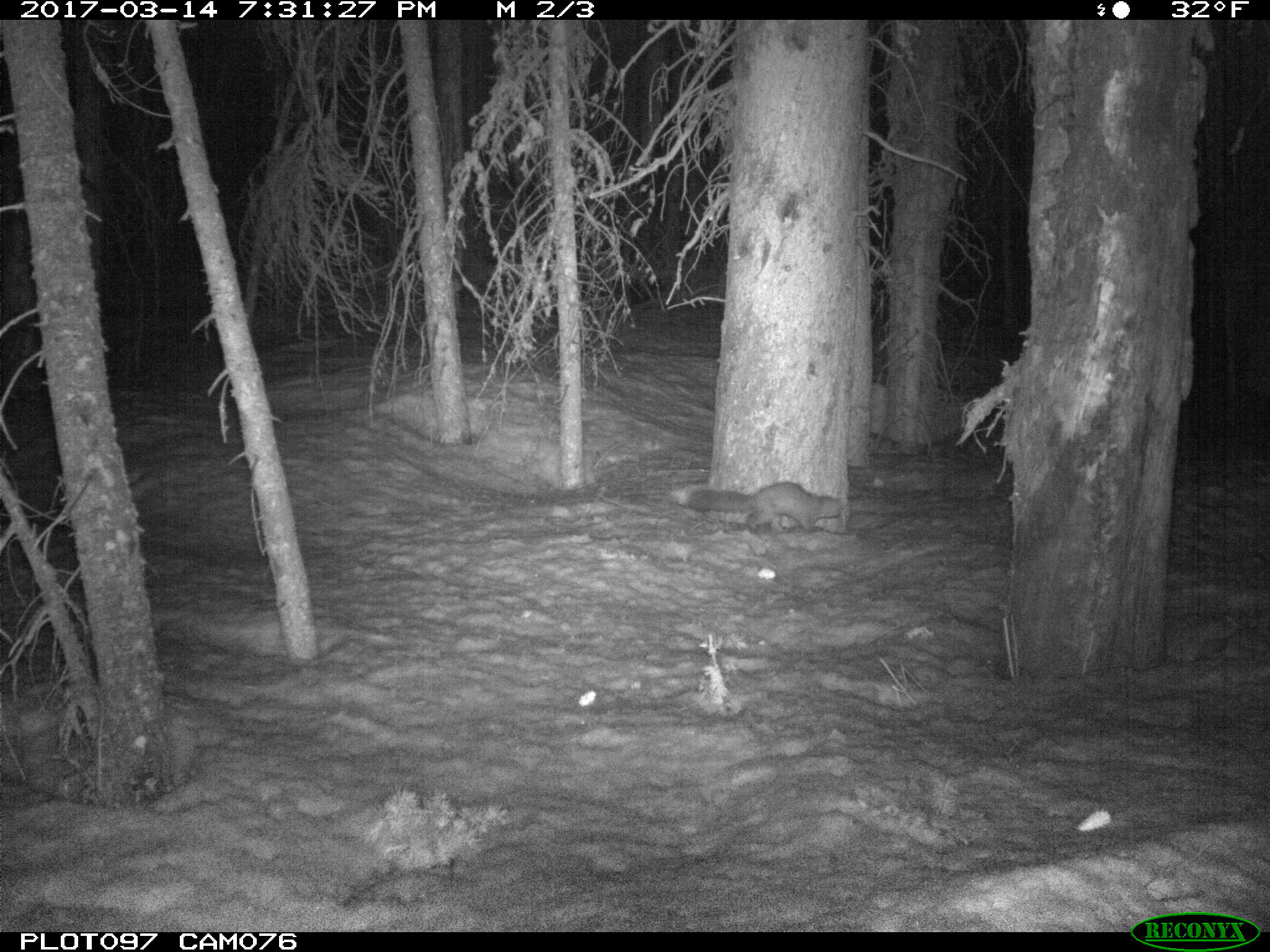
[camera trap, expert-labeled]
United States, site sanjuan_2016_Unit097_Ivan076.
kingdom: Animalia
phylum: Chordata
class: Mammalia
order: Carnivora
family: Mustelidae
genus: Martes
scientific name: Martes americana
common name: american marten